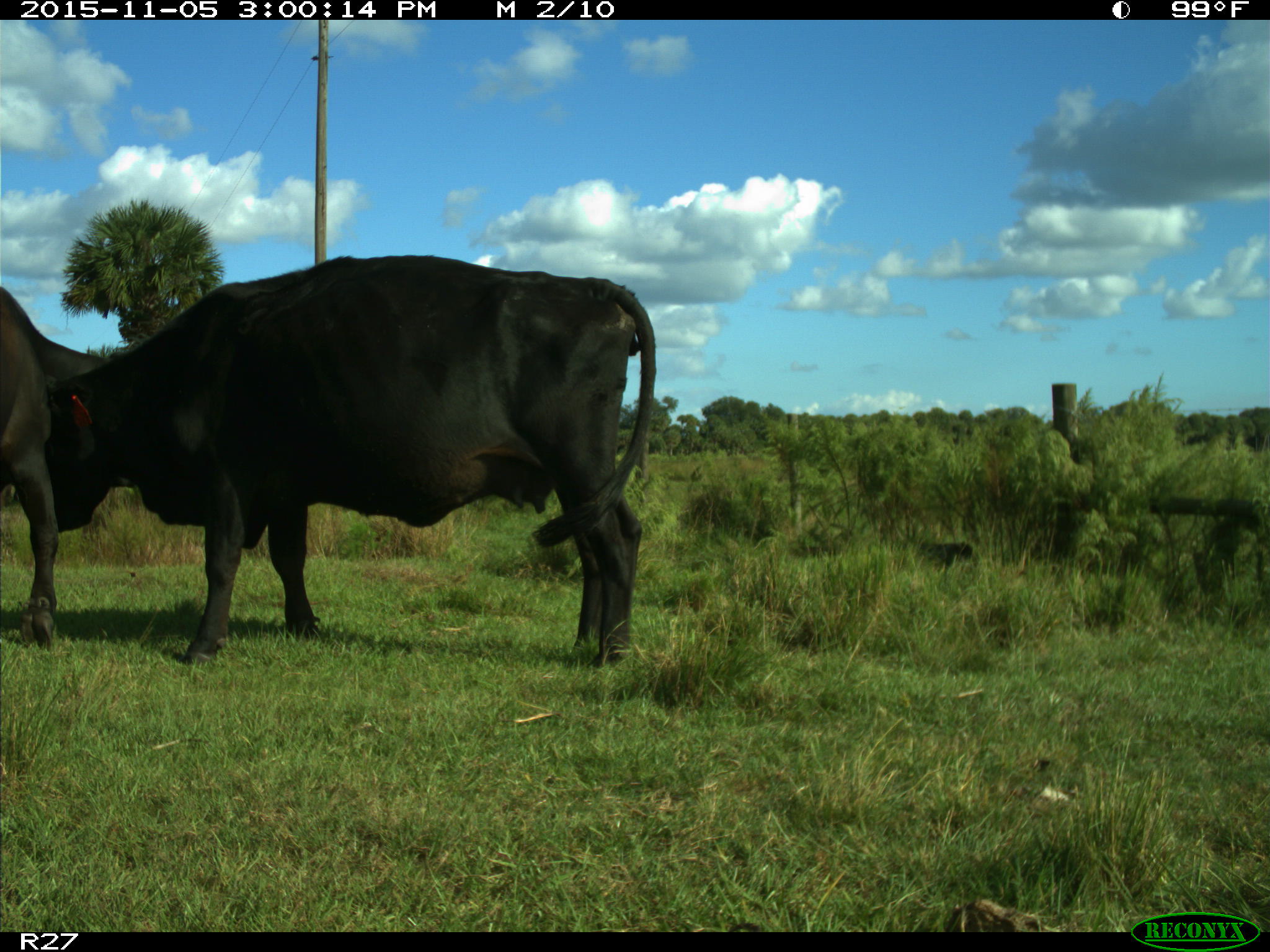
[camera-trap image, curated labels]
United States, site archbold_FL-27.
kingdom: Animalia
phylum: Chordata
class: Mammalia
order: Artiodactyla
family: Bovidae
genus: Bos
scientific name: Bos taurus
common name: domestic cow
Bos taurus (domestic cow).